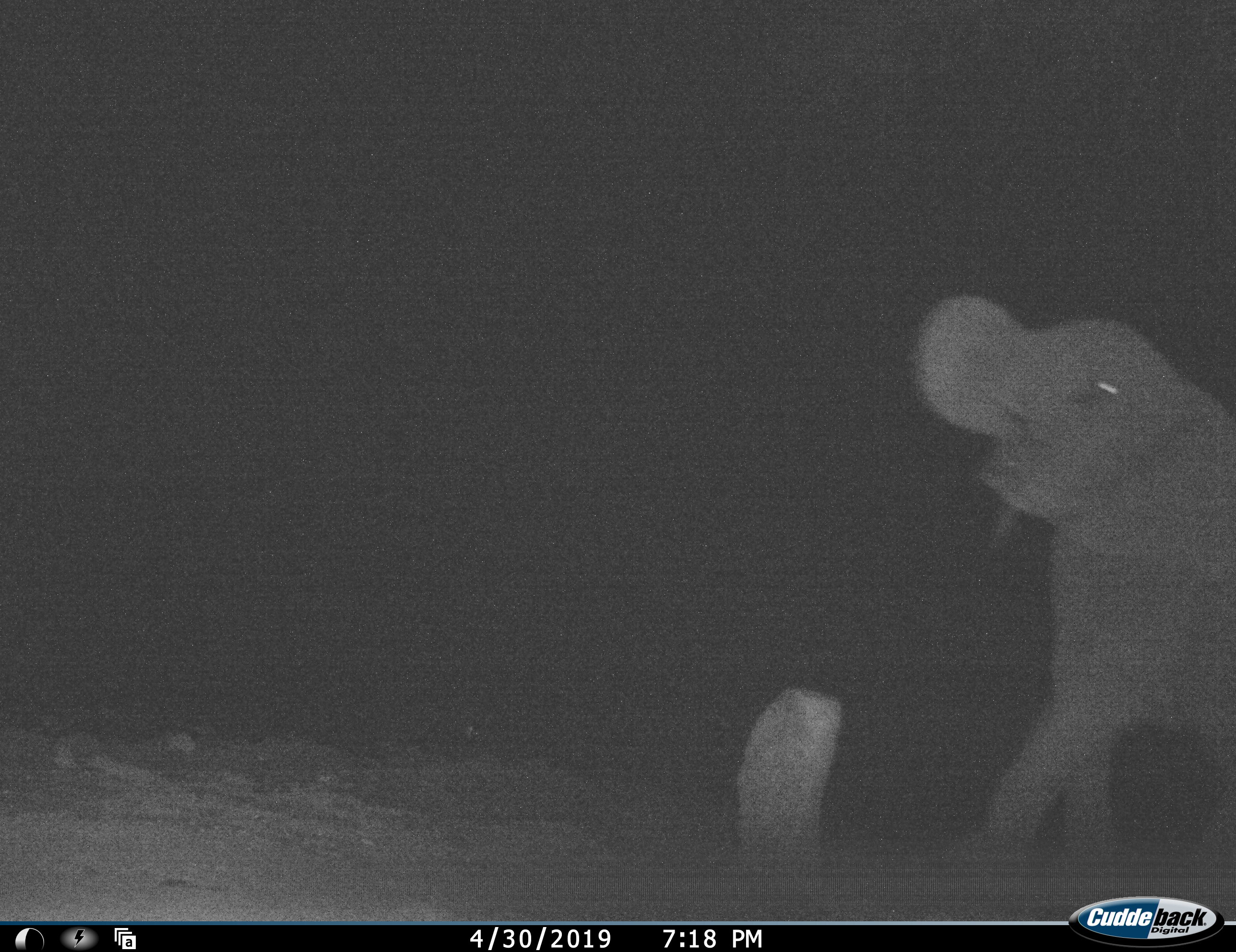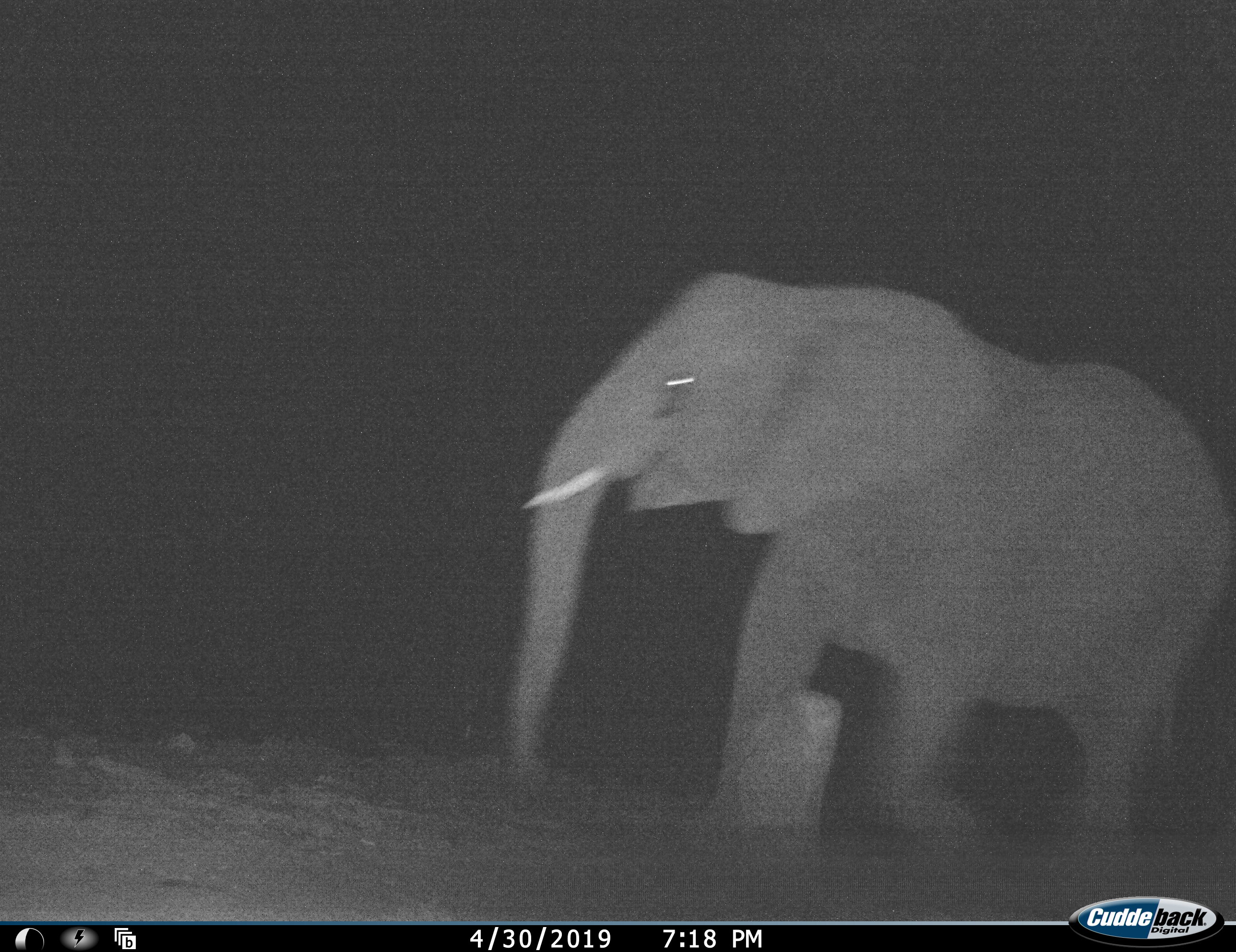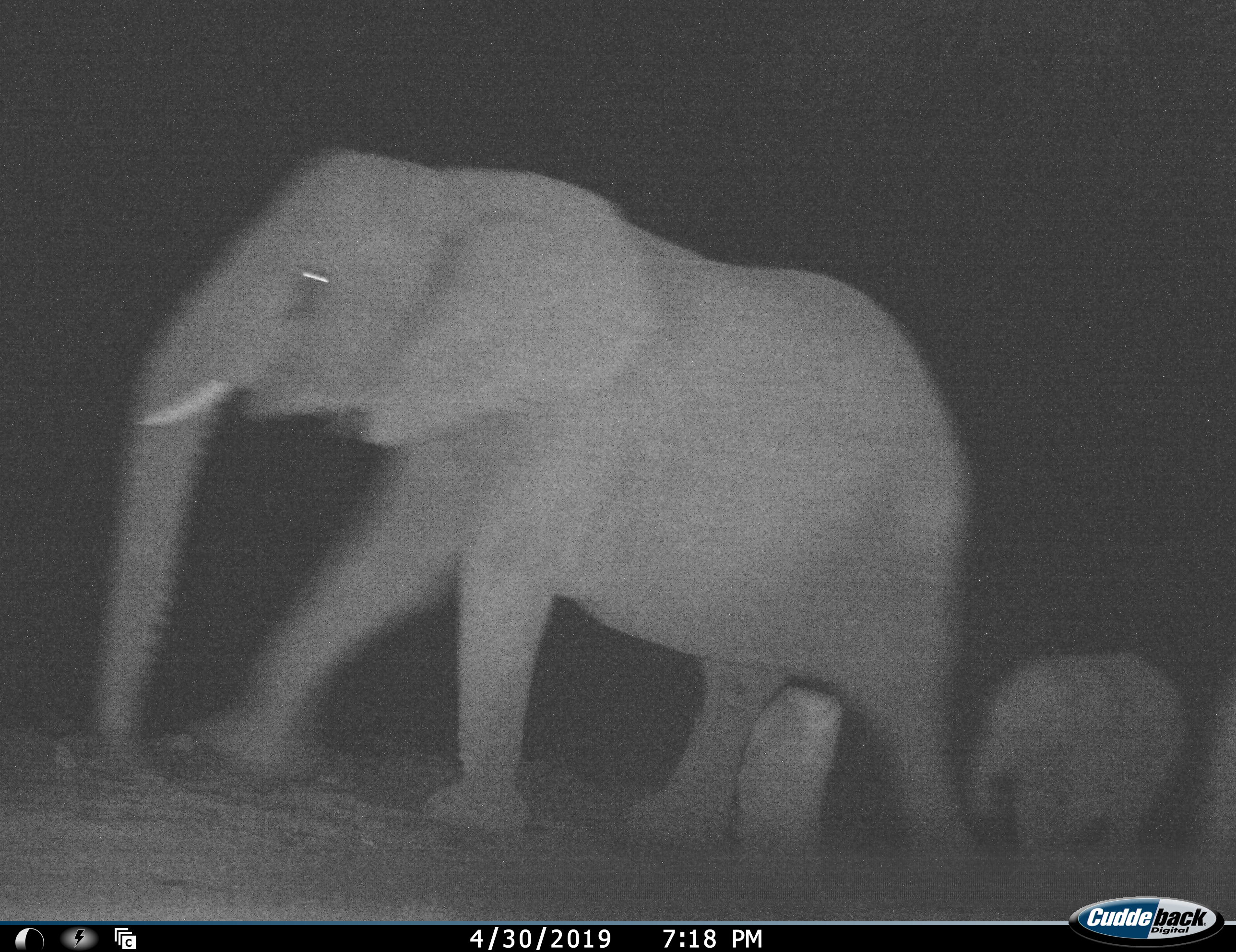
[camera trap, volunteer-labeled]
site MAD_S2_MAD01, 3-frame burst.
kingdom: Animalia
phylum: Chordata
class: Mammalia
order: Proboscidea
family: Elephantidae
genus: Loxodonta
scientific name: Loxodonta africana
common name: african bush elephant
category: elephant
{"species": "elephant (african bush elephant) (Loxodonta africana)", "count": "2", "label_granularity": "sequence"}